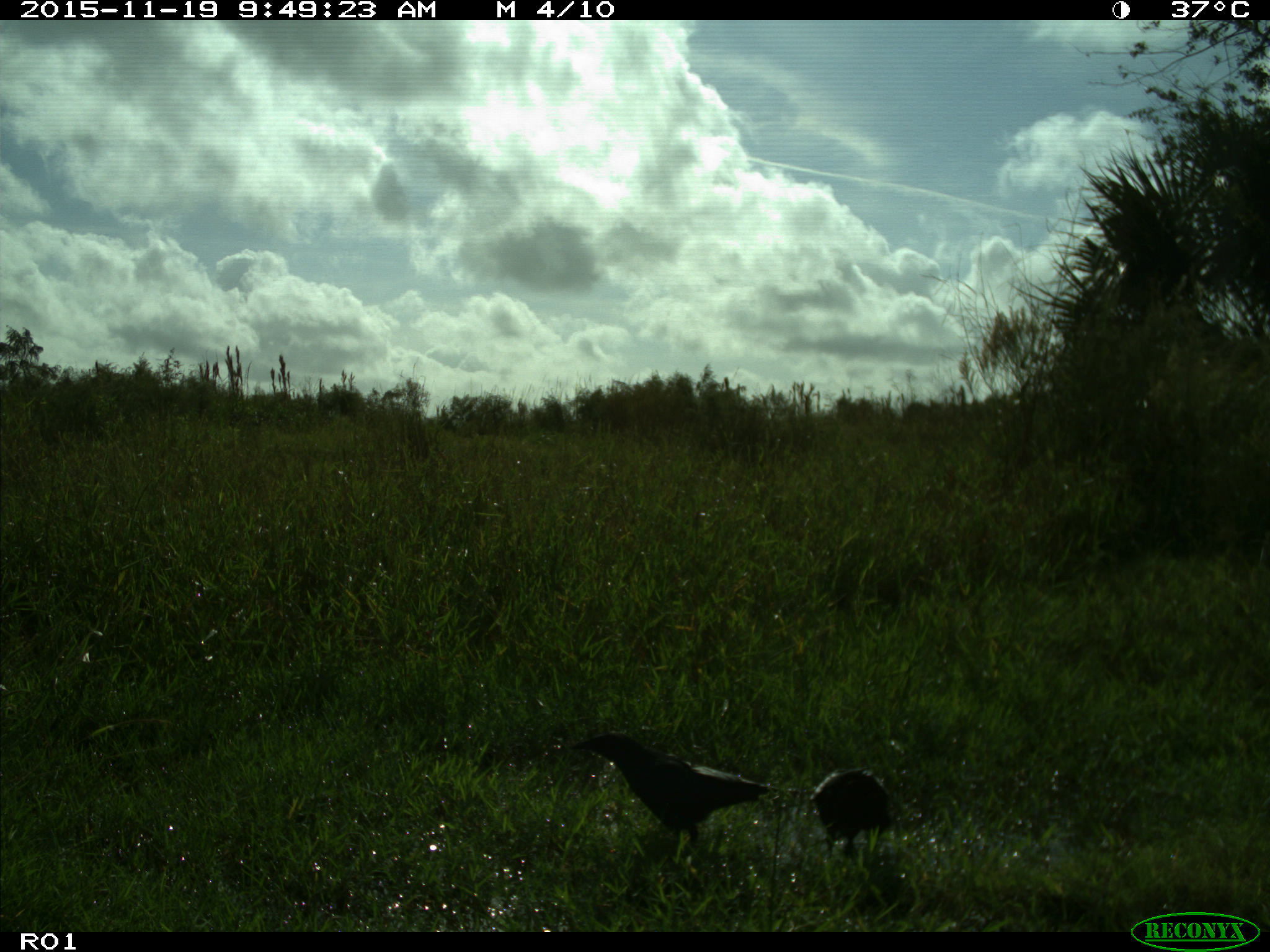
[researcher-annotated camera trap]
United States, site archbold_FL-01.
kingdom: Animalia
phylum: Chordata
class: Aves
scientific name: Aves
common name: birds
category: unidentified bird